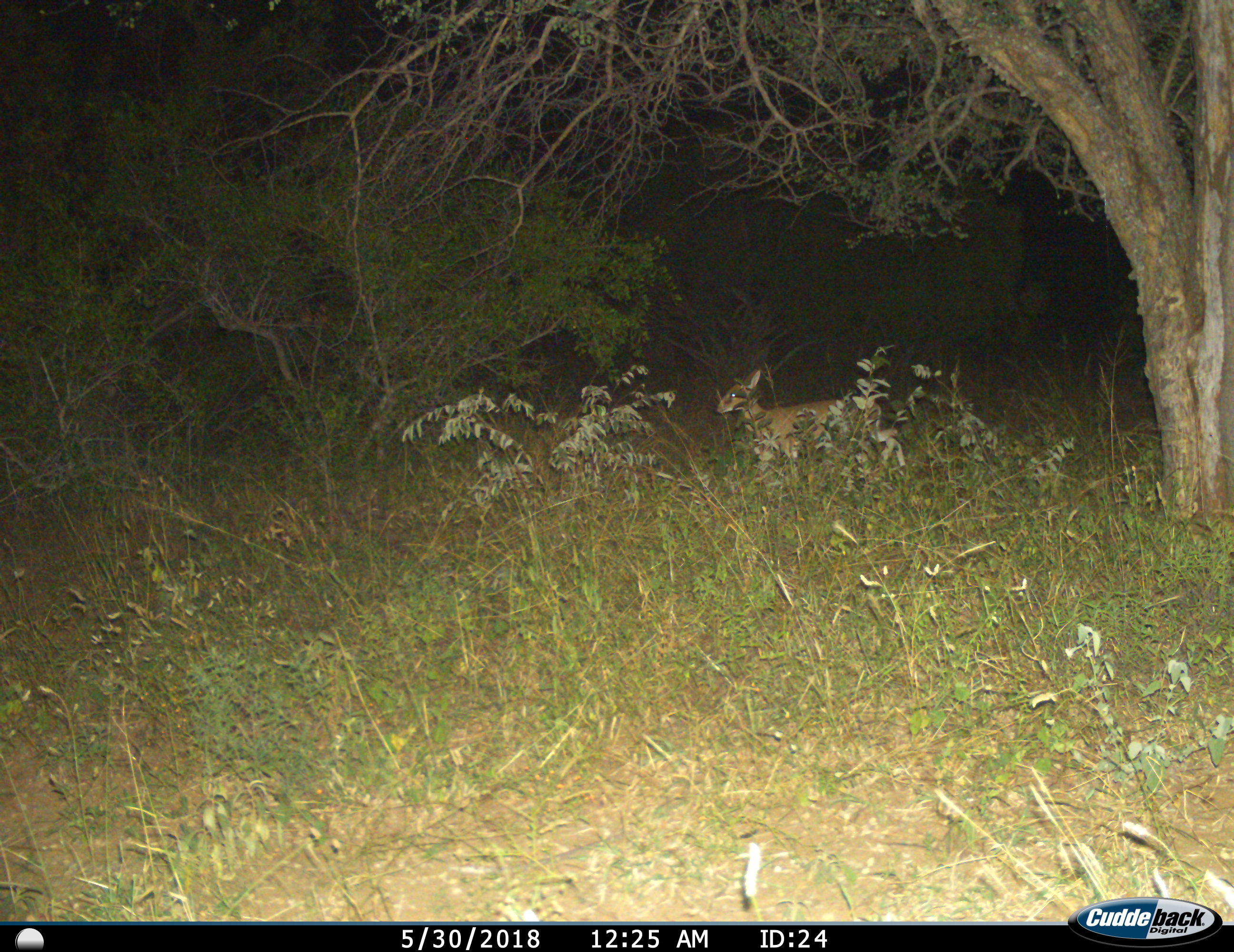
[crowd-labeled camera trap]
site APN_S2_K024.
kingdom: Animalia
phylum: Chordata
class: Mammalia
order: Artiodactyla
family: Bovidae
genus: Sylvicapra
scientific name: Sylvicapra grimmia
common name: common duiker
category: duikercommongrey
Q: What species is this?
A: Duikercommongrey (common duiker) (Sylvicapra grimmia).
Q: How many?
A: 1.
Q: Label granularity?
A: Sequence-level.